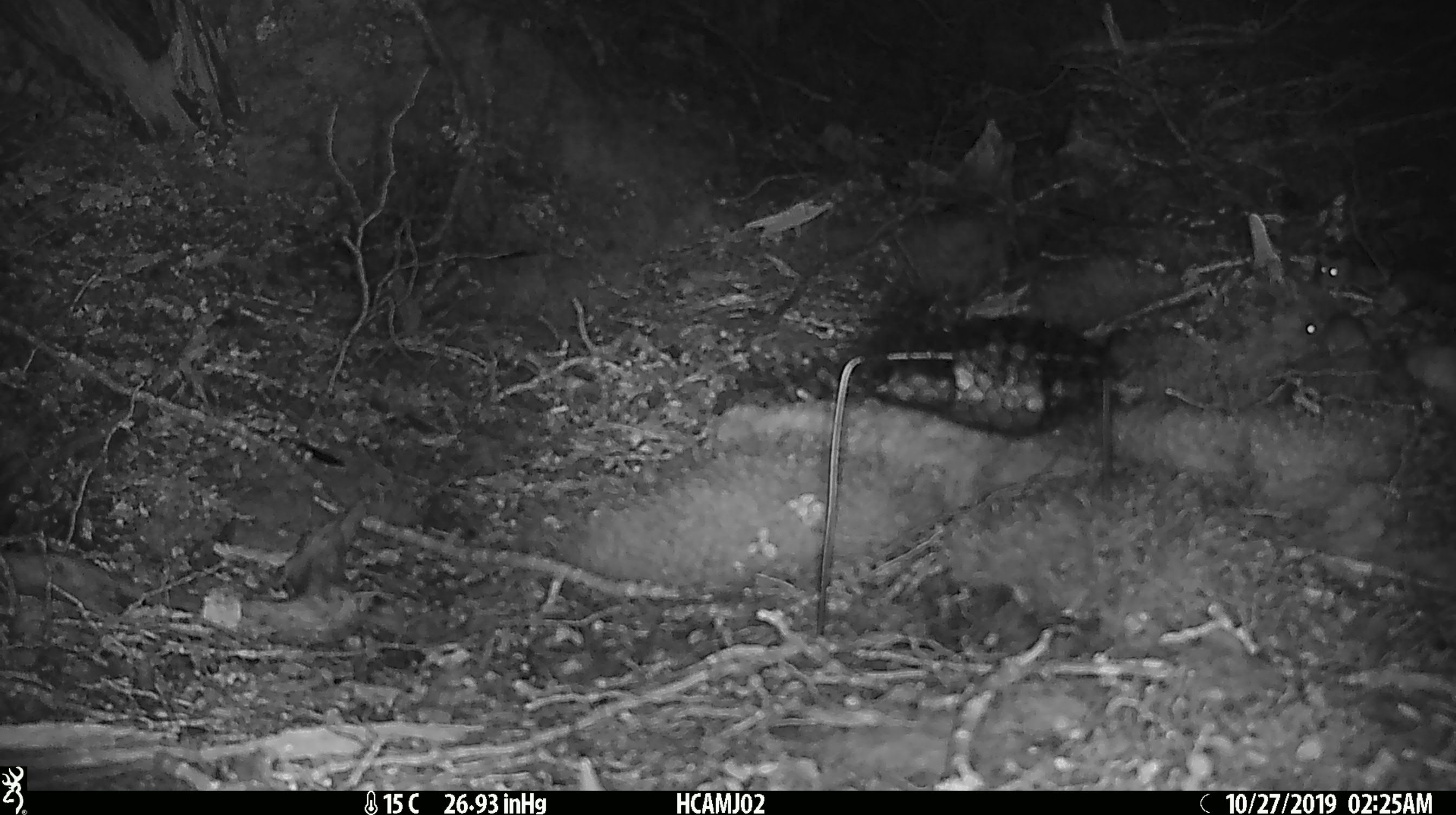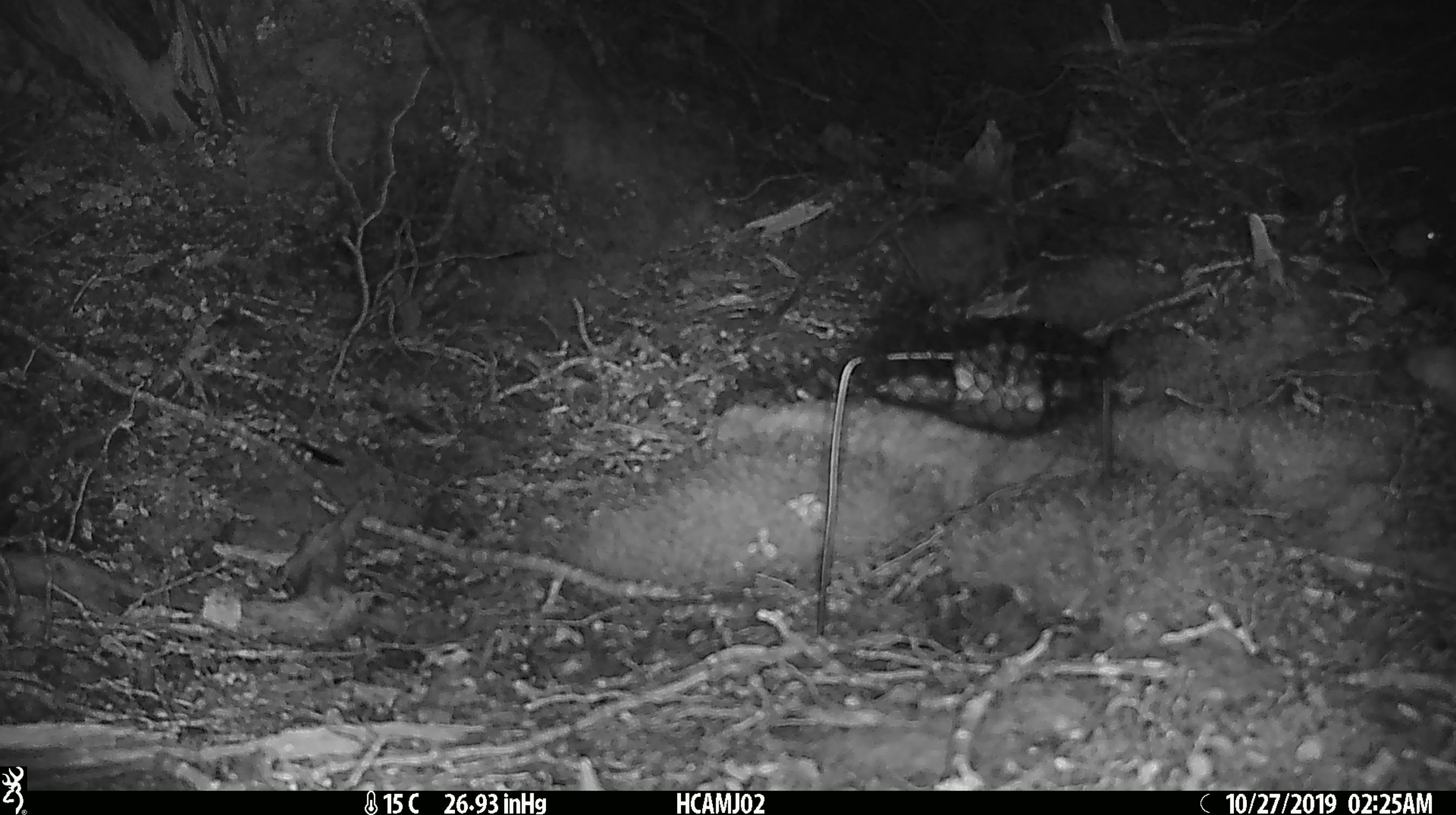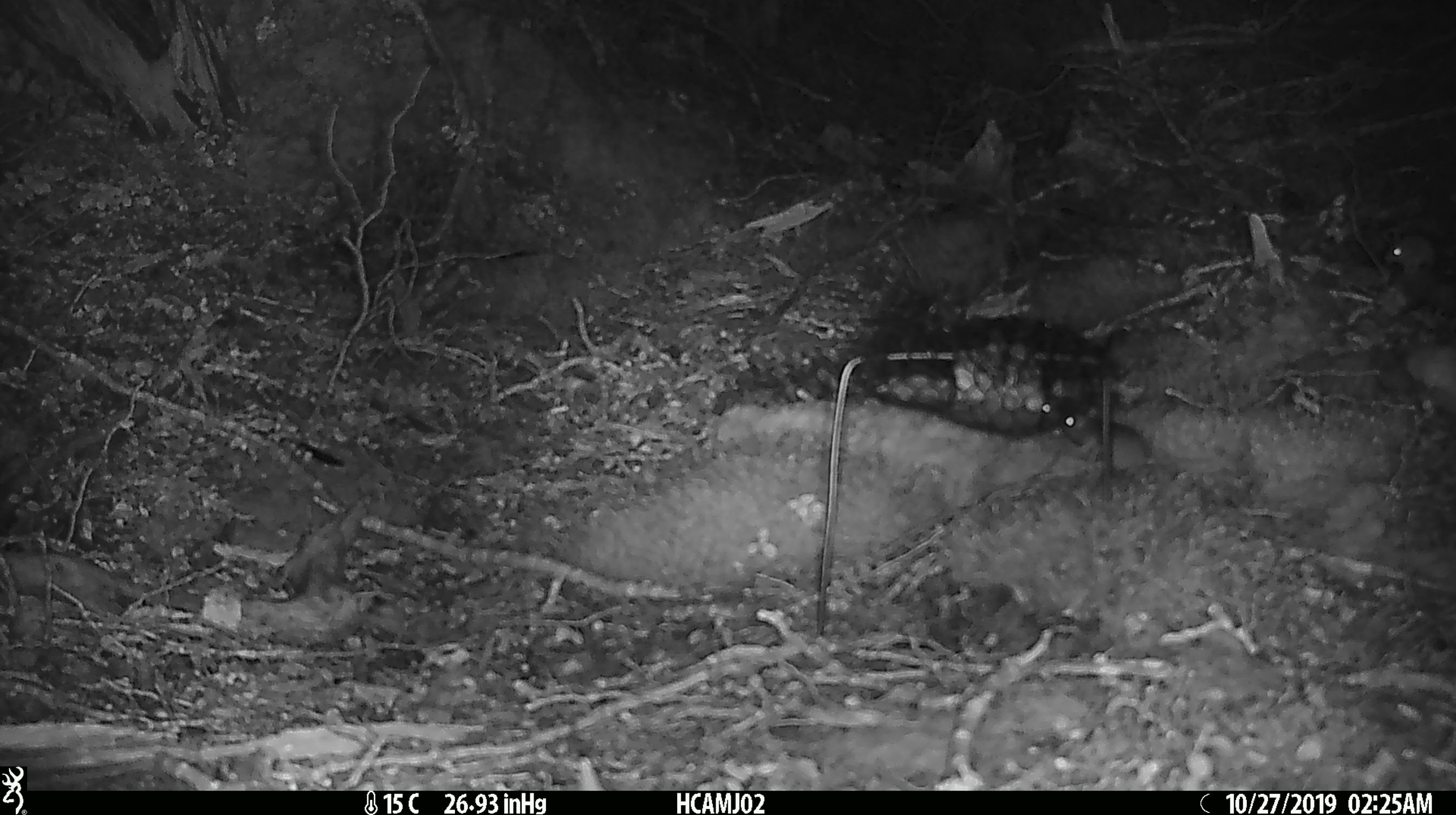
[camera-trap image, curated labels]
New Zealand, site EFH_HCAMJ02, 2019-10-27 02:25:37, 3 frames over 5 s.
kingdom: Animalia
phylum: Chordata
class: Mammalia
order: Rodentia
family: Muridae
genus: Mus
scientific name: Mus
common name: mouse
Mouse (Mus).